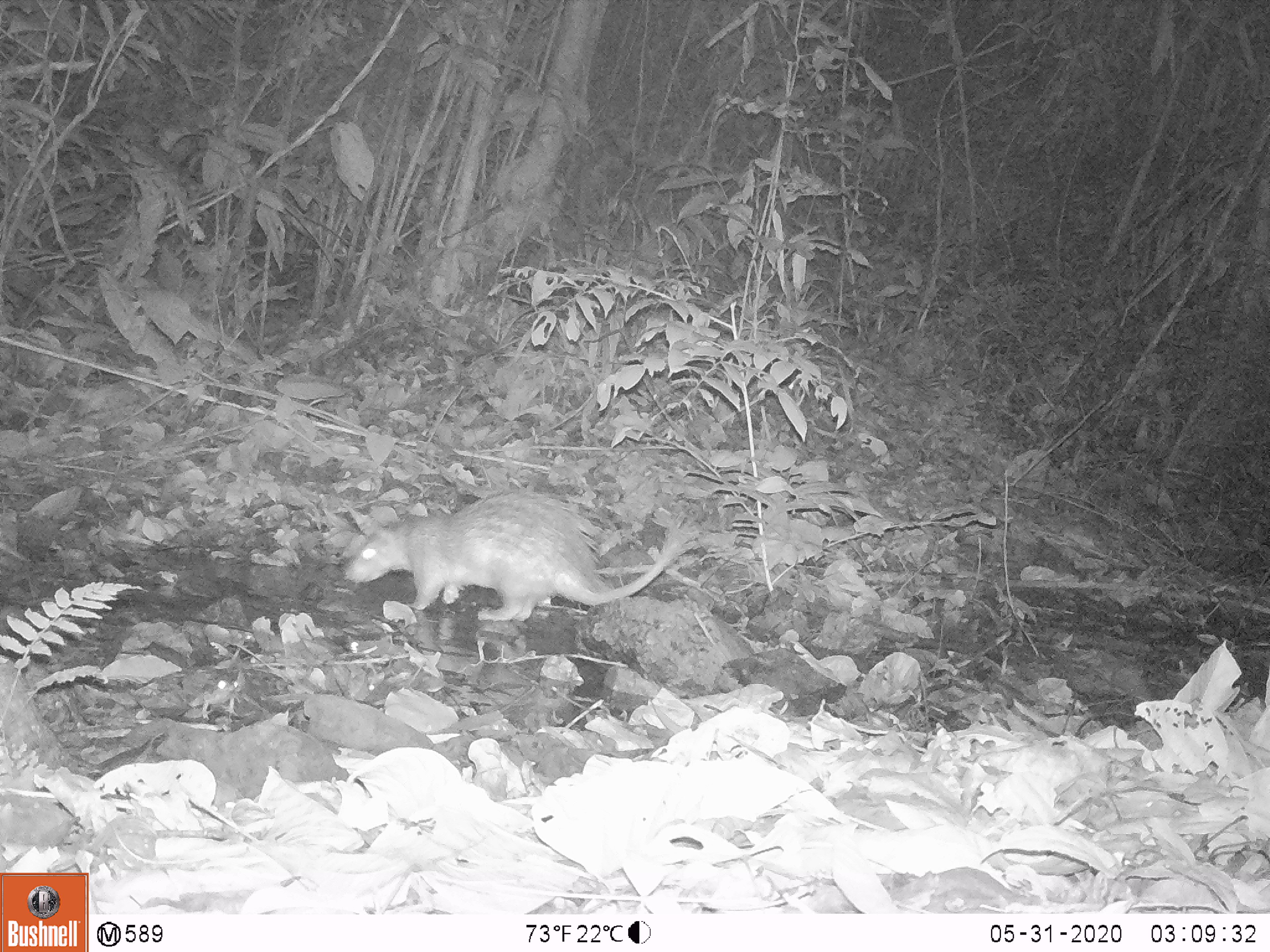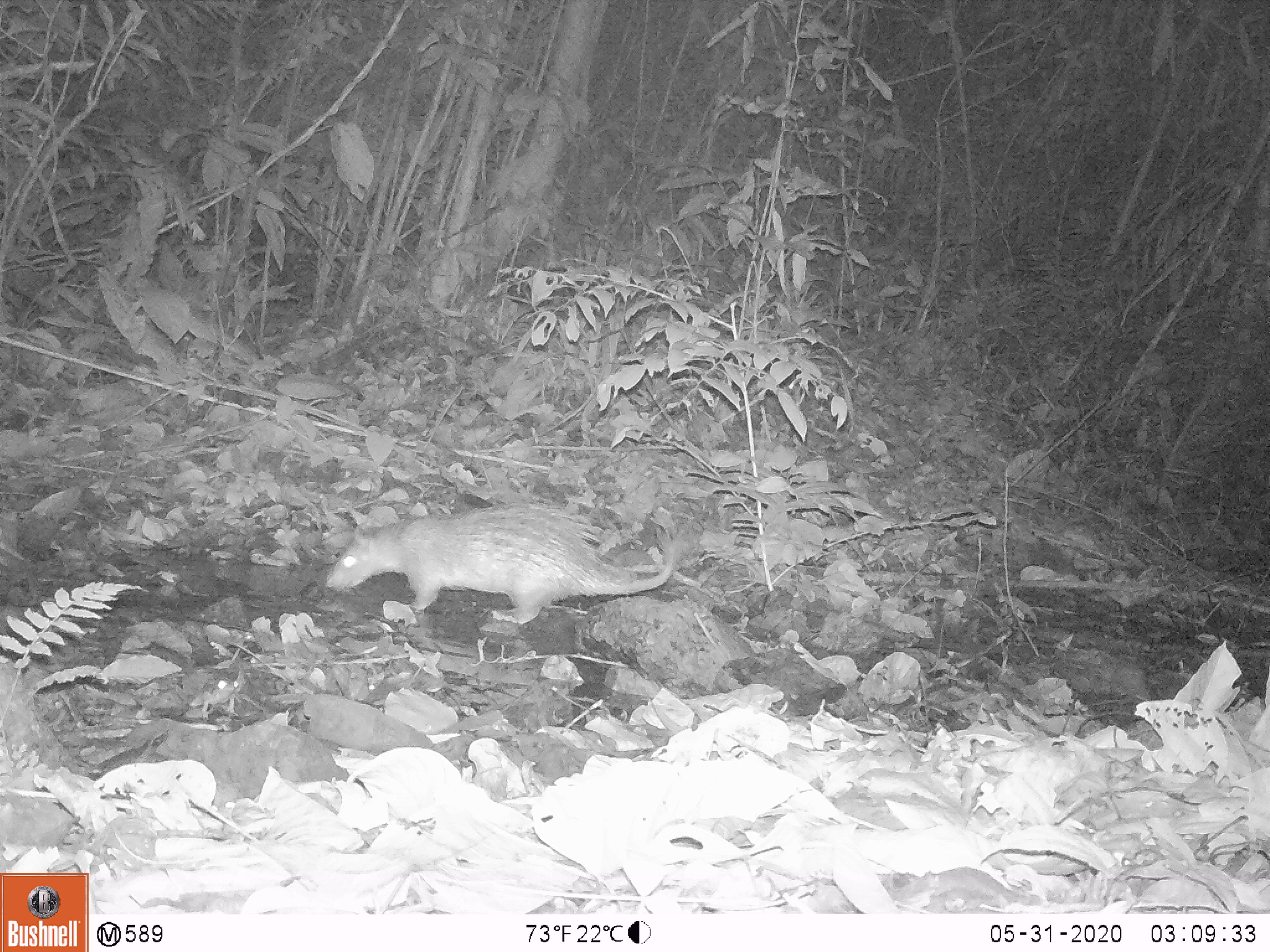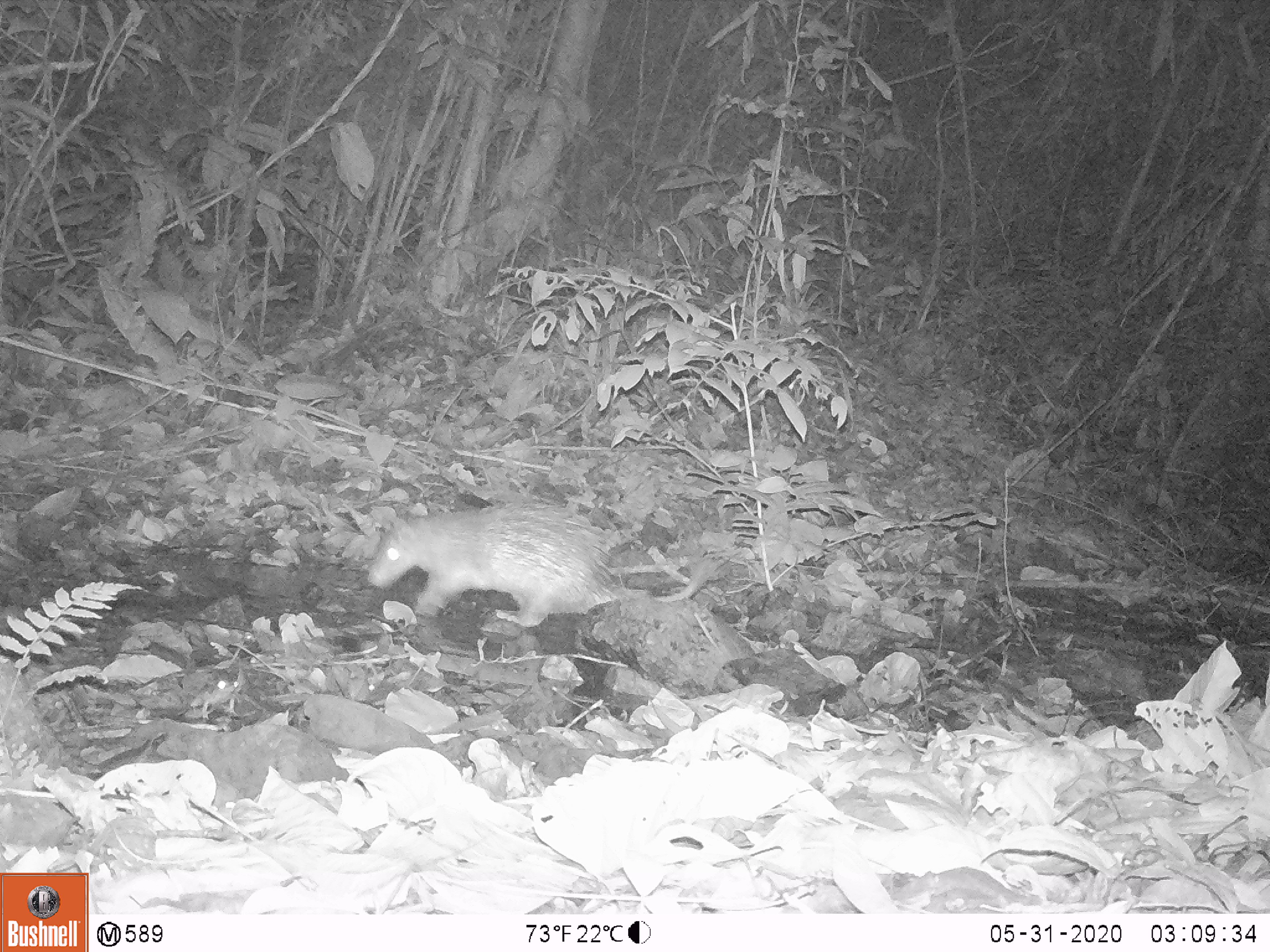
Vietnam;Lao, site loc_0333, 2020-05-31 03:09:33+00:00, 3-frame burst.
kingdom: Animalia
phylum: Chordata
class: Mammalia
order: Rodentia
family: Hystricidae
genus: Atherurus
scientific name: Atherurus macrourus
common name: asiatic brush-tailed porcupine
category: asiatic brush tailed porcupine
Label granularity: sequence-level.